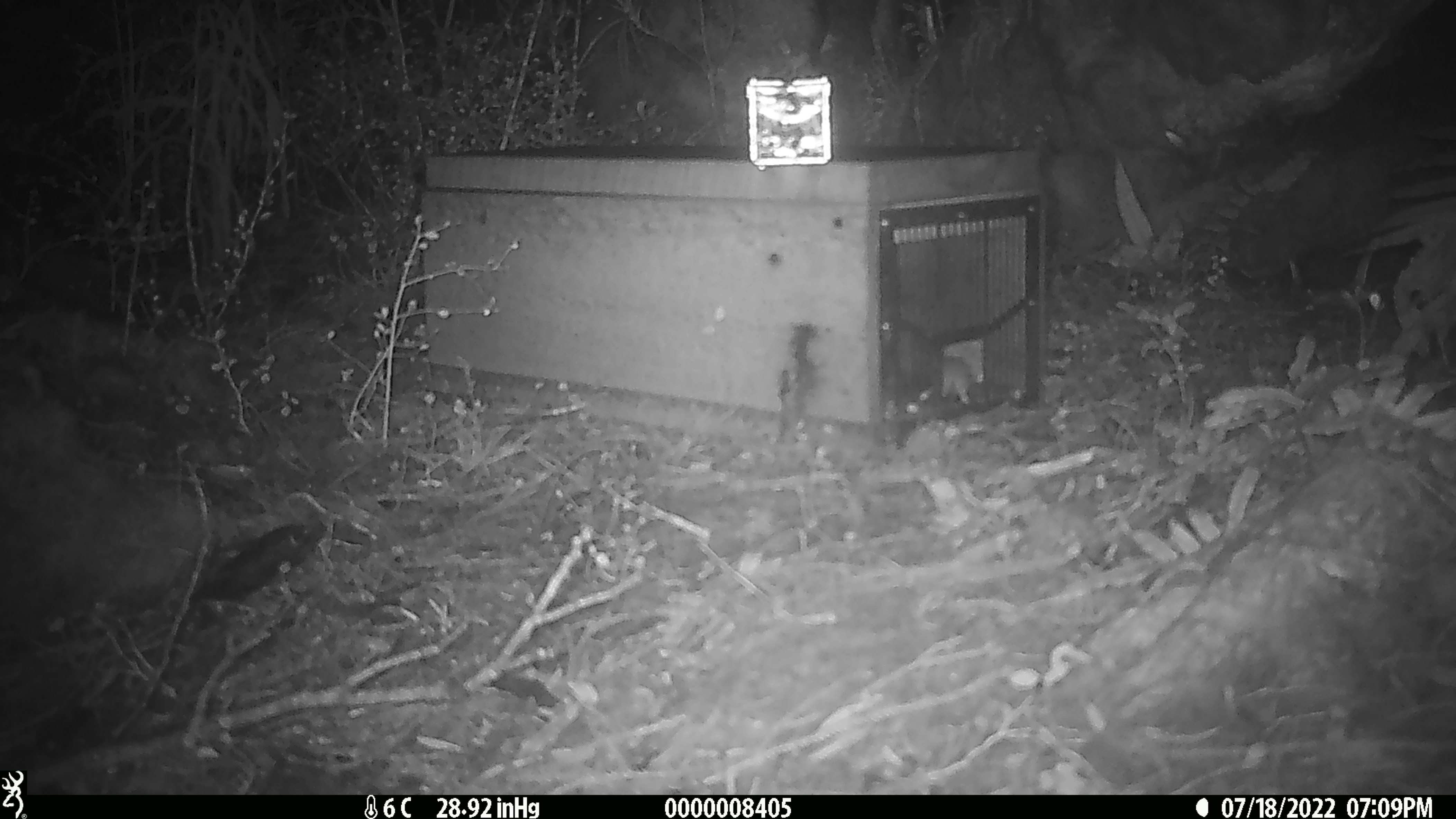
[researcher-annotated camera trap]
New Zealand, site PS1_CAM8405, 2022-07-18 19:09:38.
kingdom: Animalia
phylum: Chordata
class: Mammalia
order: Rodentia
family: Muridae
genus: Mus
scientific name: Mus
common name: mouse